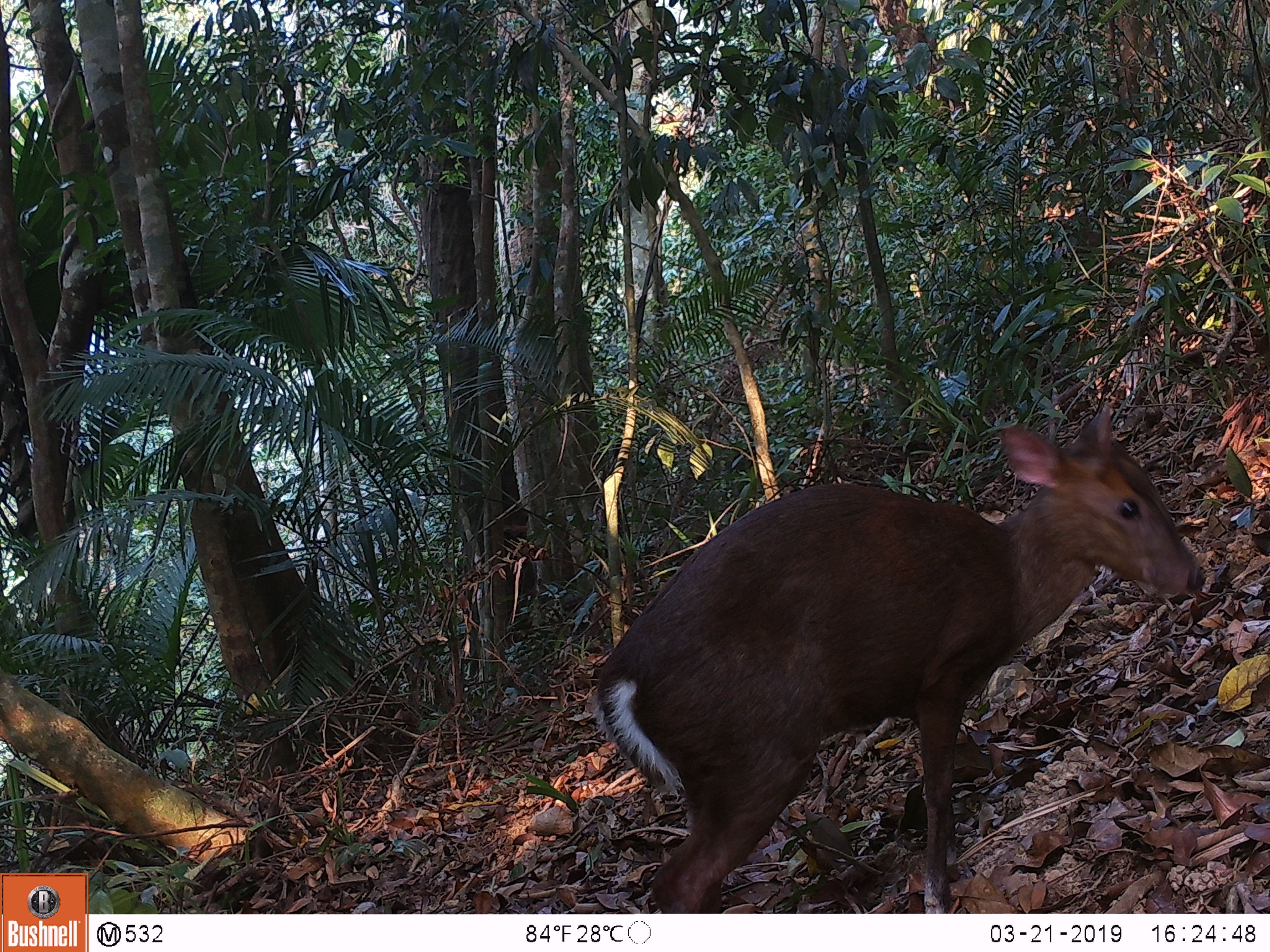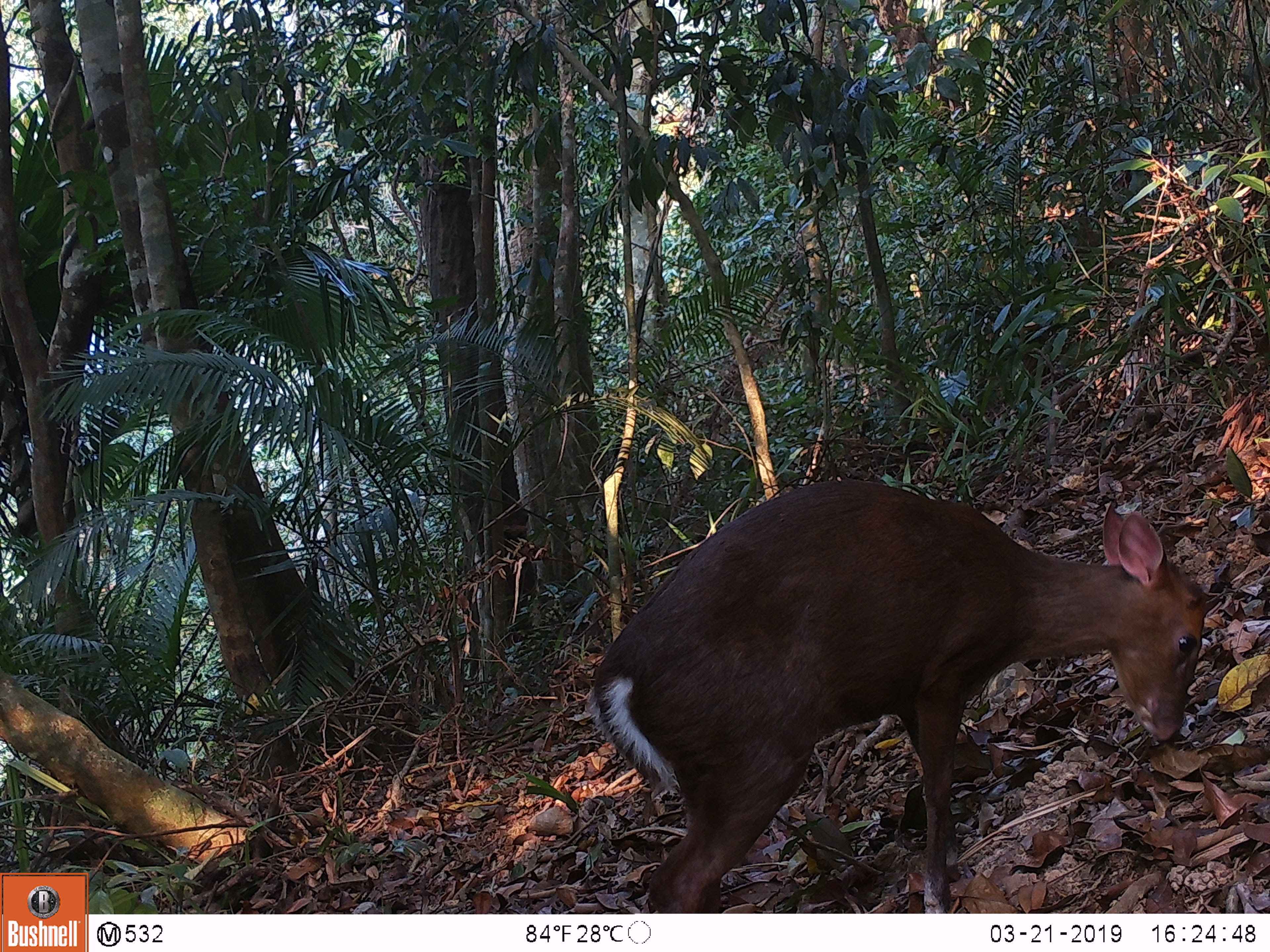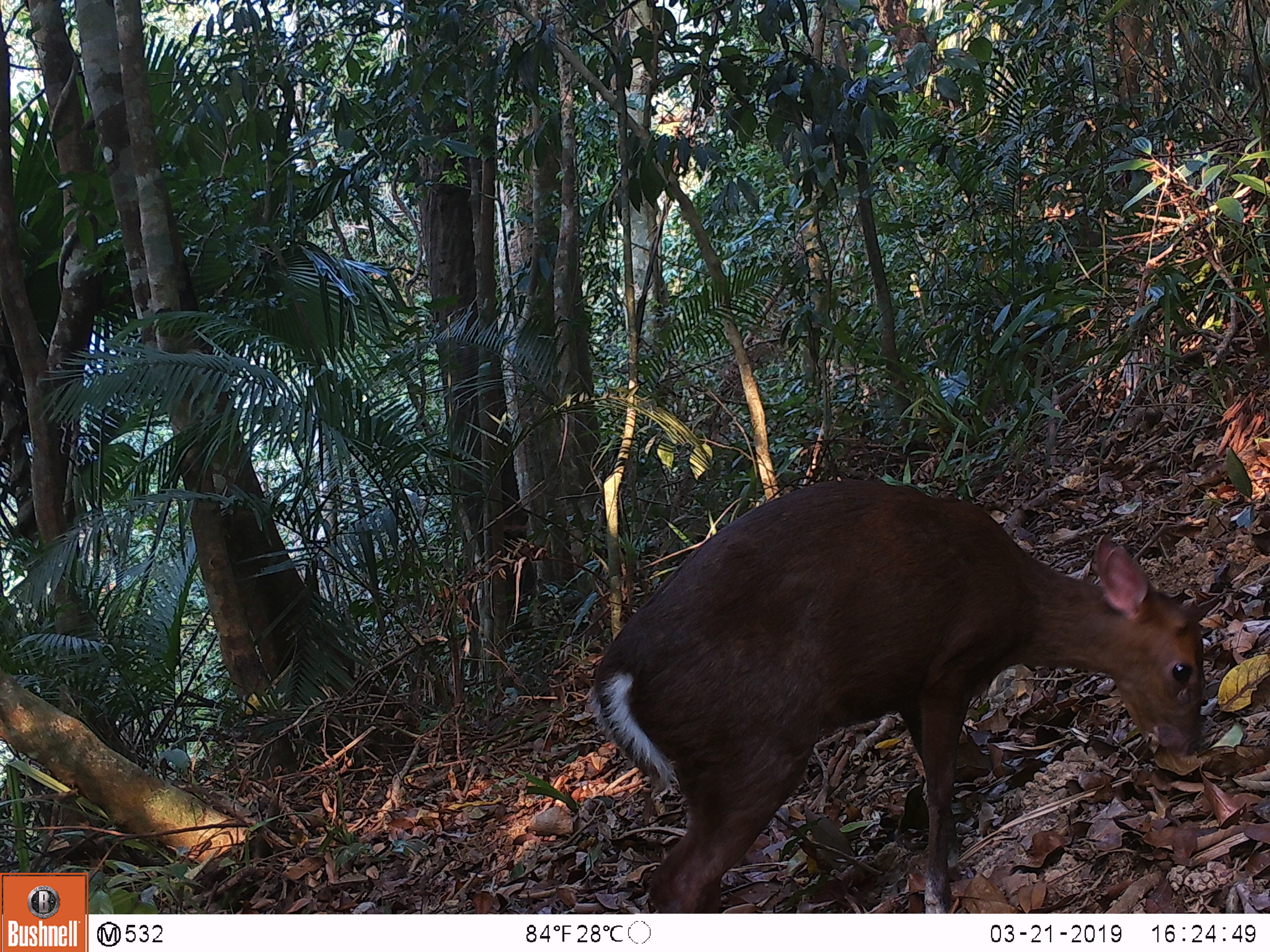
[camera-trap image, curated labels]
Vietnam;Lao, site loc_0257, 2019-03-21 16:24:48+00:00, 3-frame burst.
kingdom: Animalia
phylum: Chordata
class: Mammalia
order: Artiodactyla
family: Cervidae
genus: Muntiacus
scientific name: Muntiacus rooseveltorum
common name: roosevelt's muntjac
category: roosevelts muntjac group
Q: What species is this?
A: Roosevelts muntjac group (roosevelt's muntjac) (Muntiacus rooseveltorum).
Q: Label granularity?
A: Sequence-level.